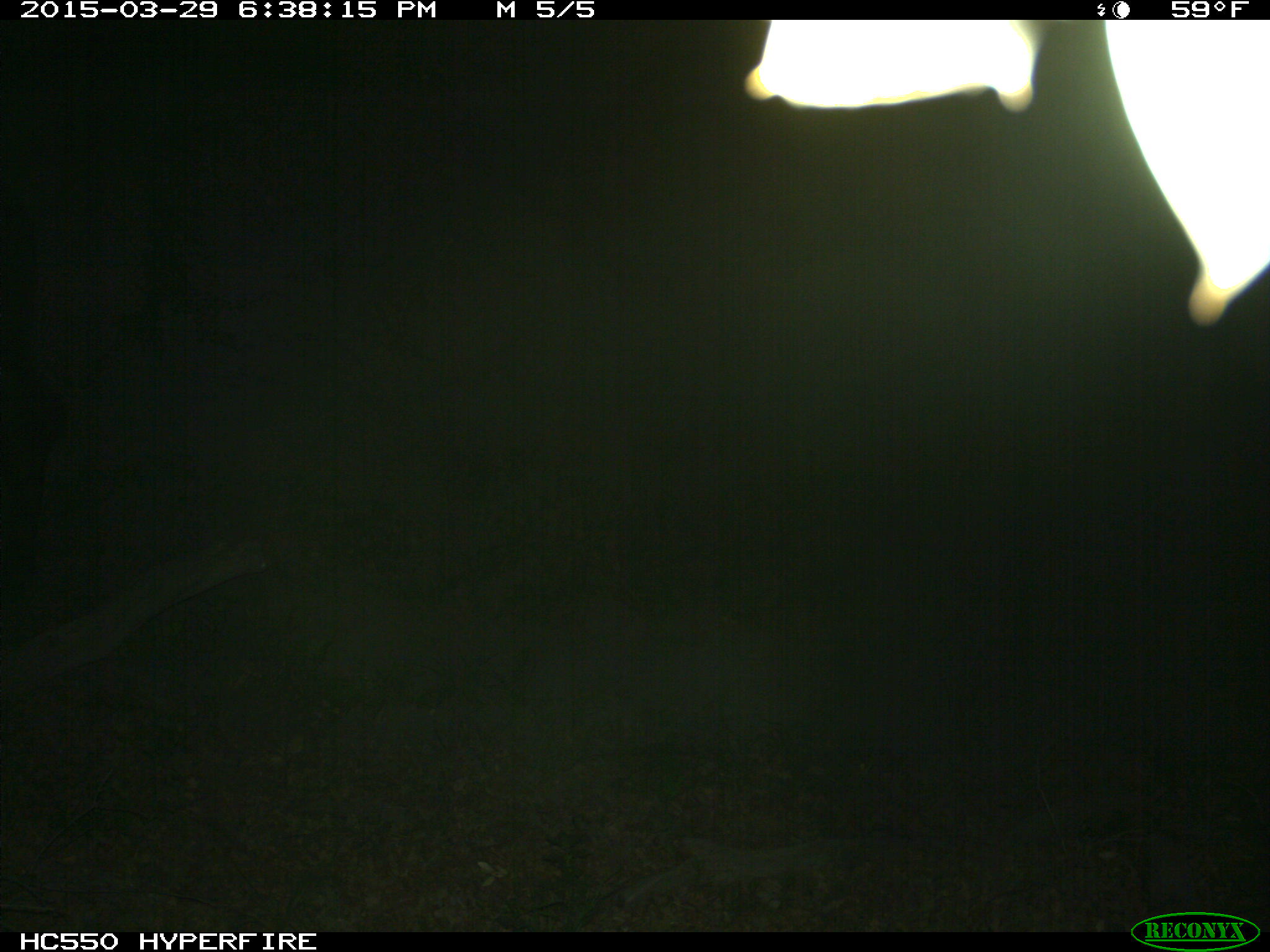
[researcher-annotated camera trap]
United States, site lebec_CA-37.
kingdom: Animalia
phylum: Chordata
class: Mammalia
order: Artiodactyla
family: Bovidae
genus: Bos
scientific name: Bos taurus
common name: domestic cow